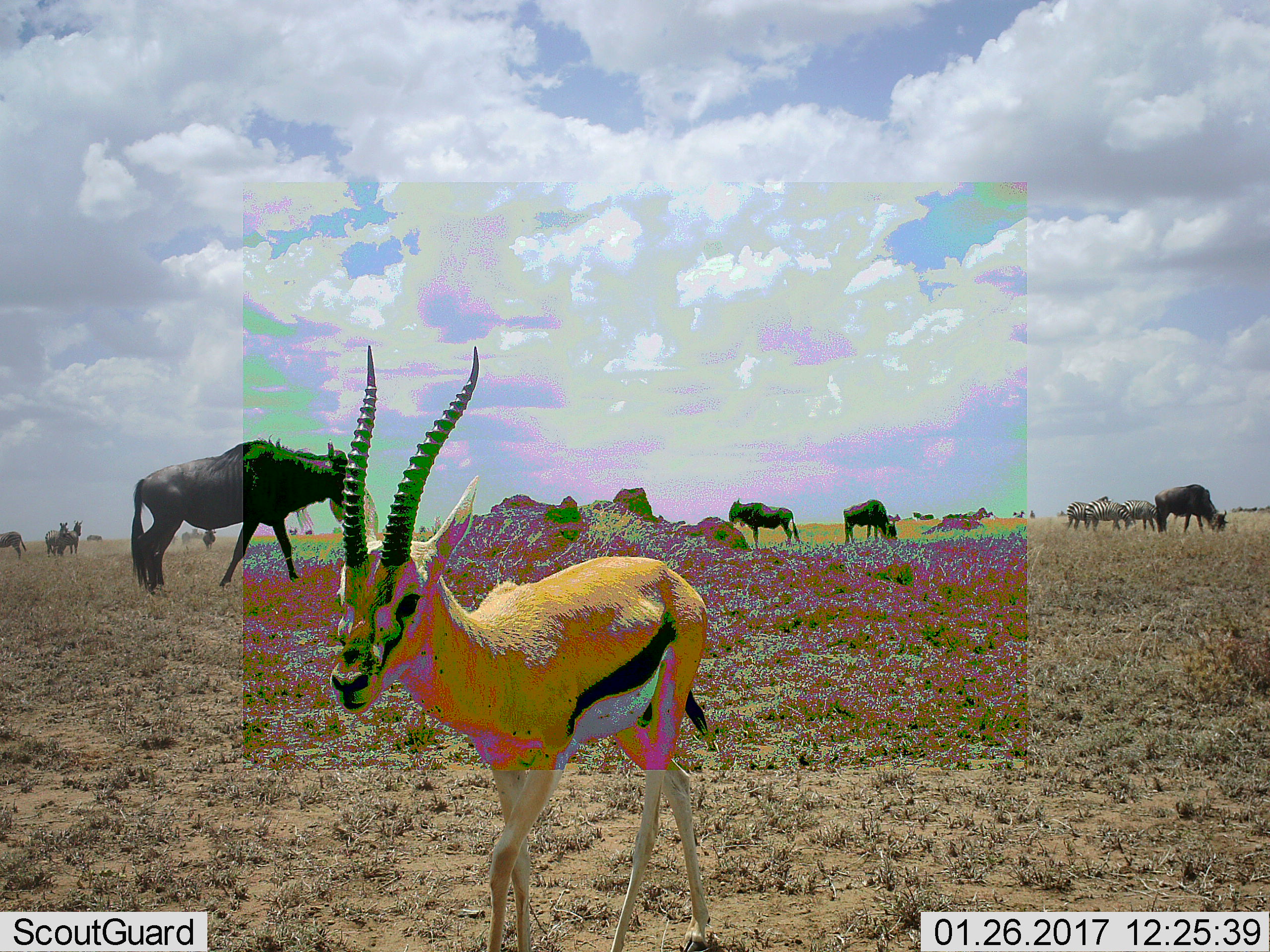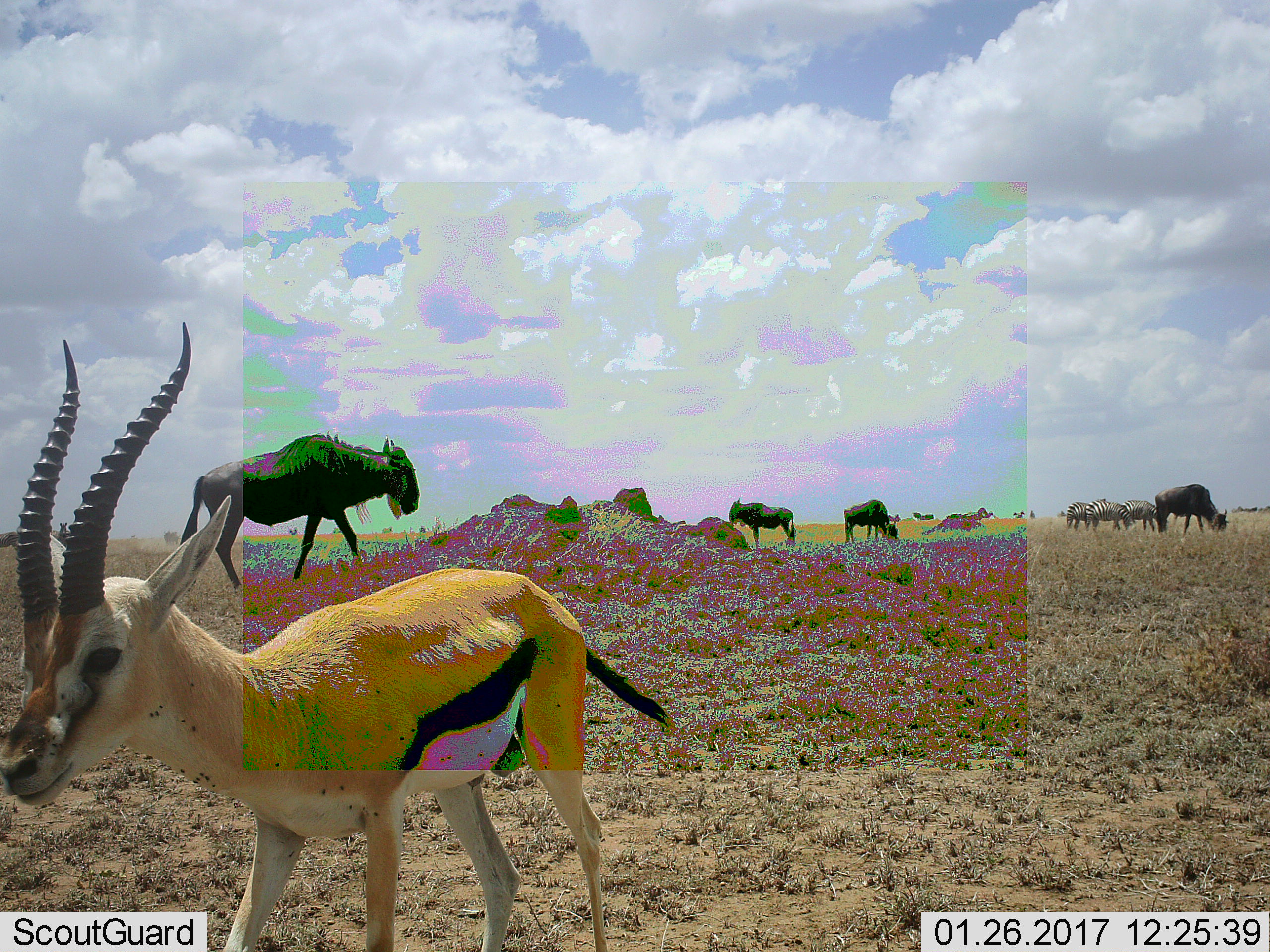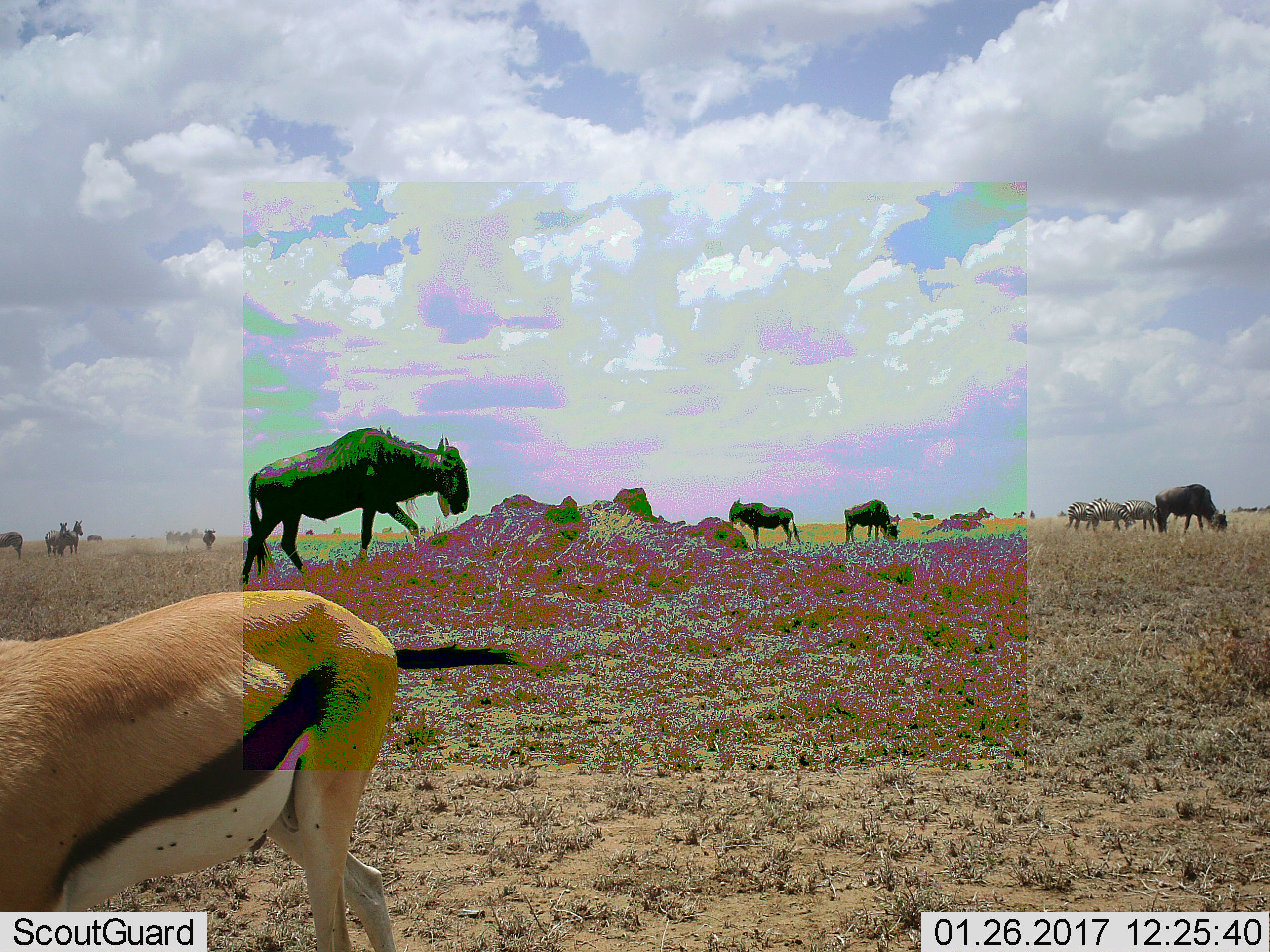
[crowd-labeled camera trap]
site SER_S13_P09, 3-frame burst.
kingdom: Animalia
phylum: Chordata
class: Mammalia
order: Artiodactyla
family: Bovidae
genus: Eudorcas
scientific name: Eudorcas thomsonii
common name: thomson's gazelle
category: gazellethomsons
Gazellethomsons (thomson's gazelle) (Eudorcas thomsonii), count 1. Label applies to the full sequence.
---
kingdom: Animalia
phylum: Chordata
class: Mammalia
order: Artiodactyla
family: Bovidae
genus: Connochaetes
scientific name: Connochaetes taurinus taurinus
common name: blue wildebeest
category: wildebeestblue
Wildebeestblue (blue wildebeest) (Connochaetes taurinus taurinus), count 7. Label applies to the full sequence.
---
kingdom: Animalia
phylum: Chordata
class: Mammalia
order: Perissodactyla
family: Equidae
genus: Equus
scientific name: Equus quagga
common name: plains zebra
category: zebraplains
Zebraplains (plains zebra) (Equus quagga), count 6. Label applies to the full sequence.